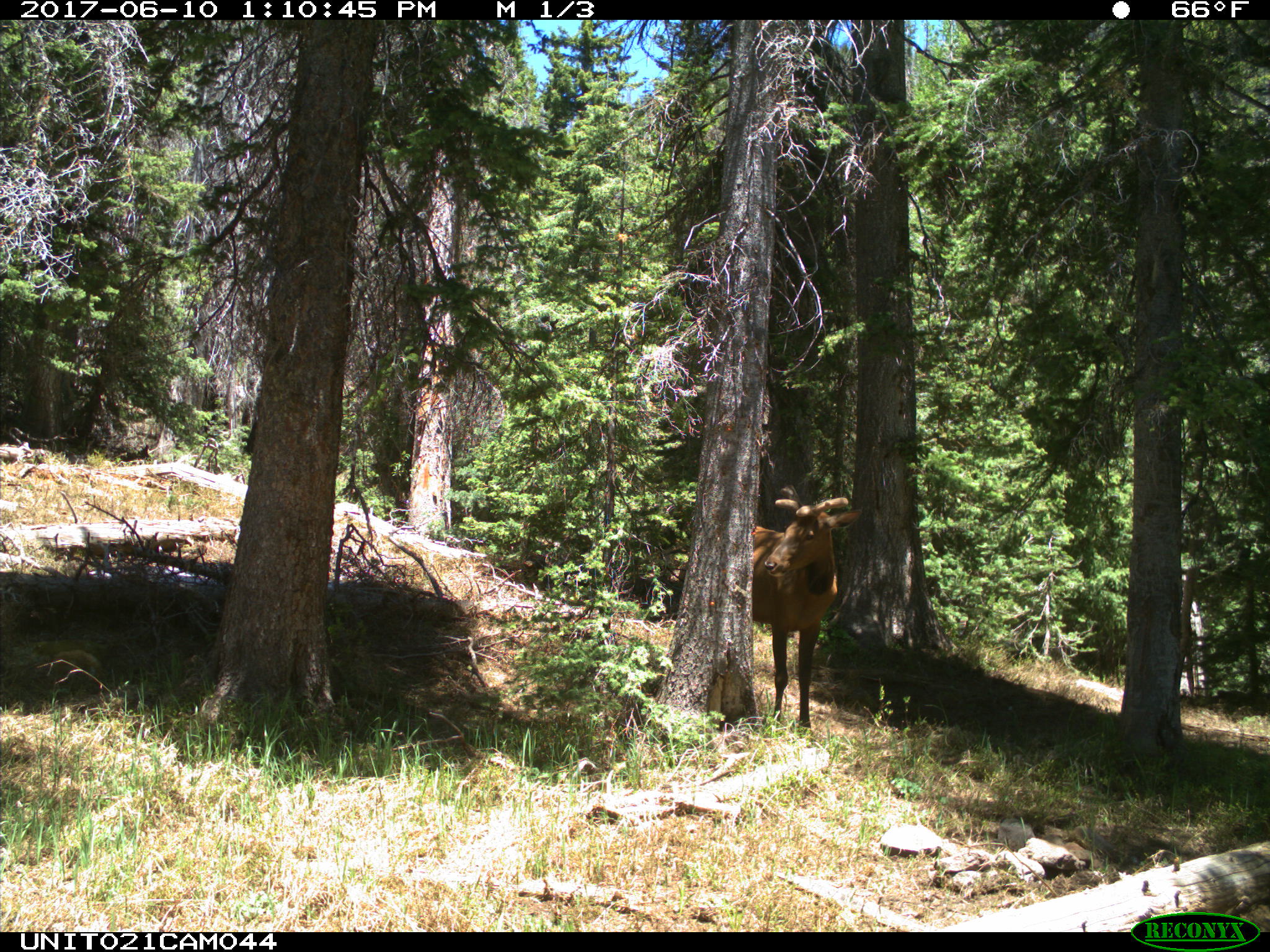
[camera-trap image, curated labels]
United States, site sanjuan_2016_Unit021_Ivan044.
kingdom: Animalia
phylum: Chordata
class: Mammalia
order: Artiodactyla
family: Cervidae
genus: Cervus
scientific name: Cervus elaphus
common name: red deer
Cervus elaphus (red deer).